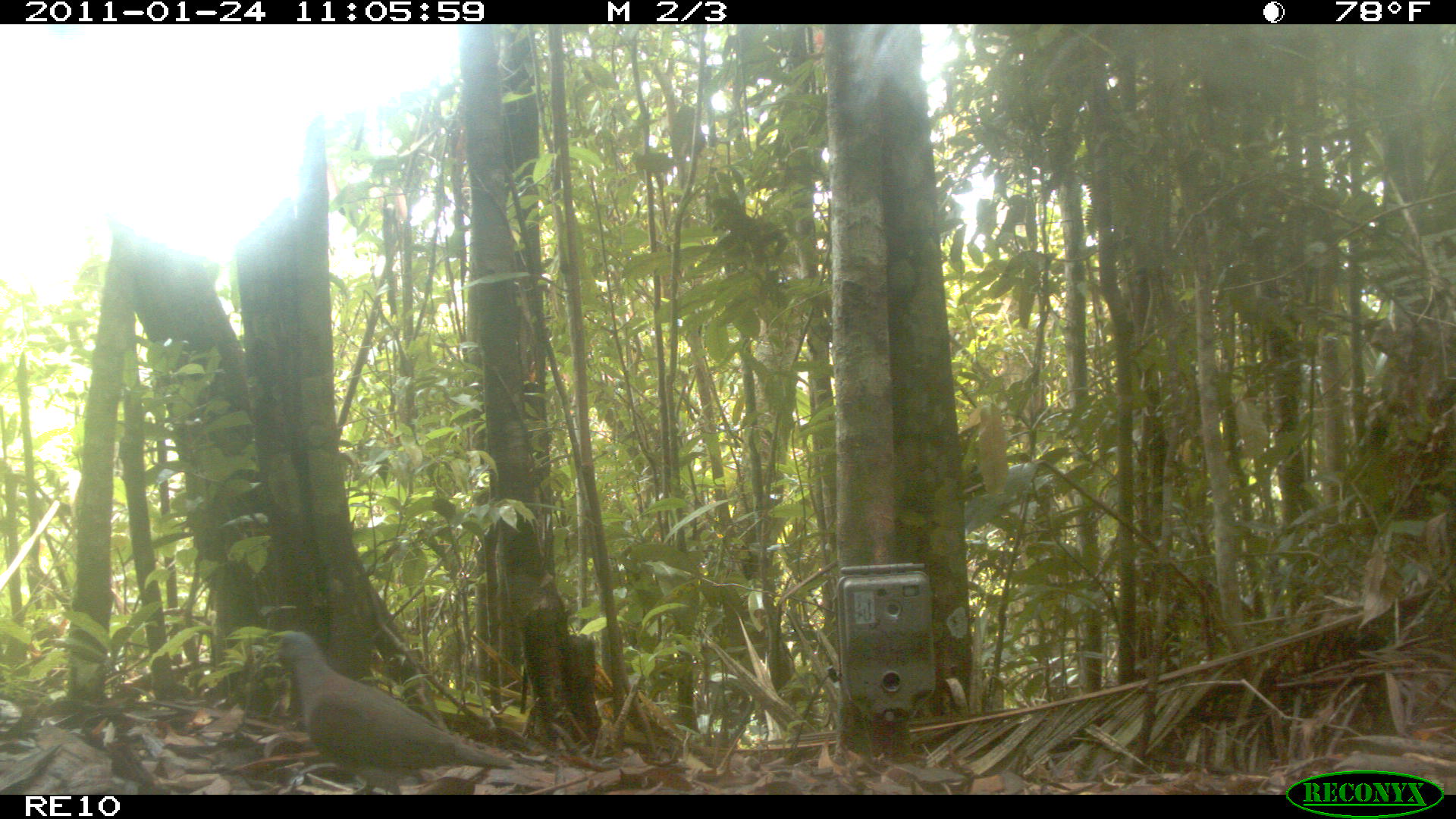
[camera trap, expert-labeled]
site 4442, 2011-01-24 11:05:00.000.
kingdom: Animalia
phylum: Chordata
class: Aves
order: Columbiformes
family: Columbidae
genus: Streptopelia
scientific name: Streptopelia picturata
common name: malagasy turtle dove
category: nesoenas picturata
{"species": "nesoenas picturata (malagasy turtle dove) (Streptopelia picturata)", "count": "1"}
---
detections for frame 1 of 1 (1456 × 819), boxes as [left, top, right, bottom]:
nesoenas picturata: [267, 630, 518, 794]